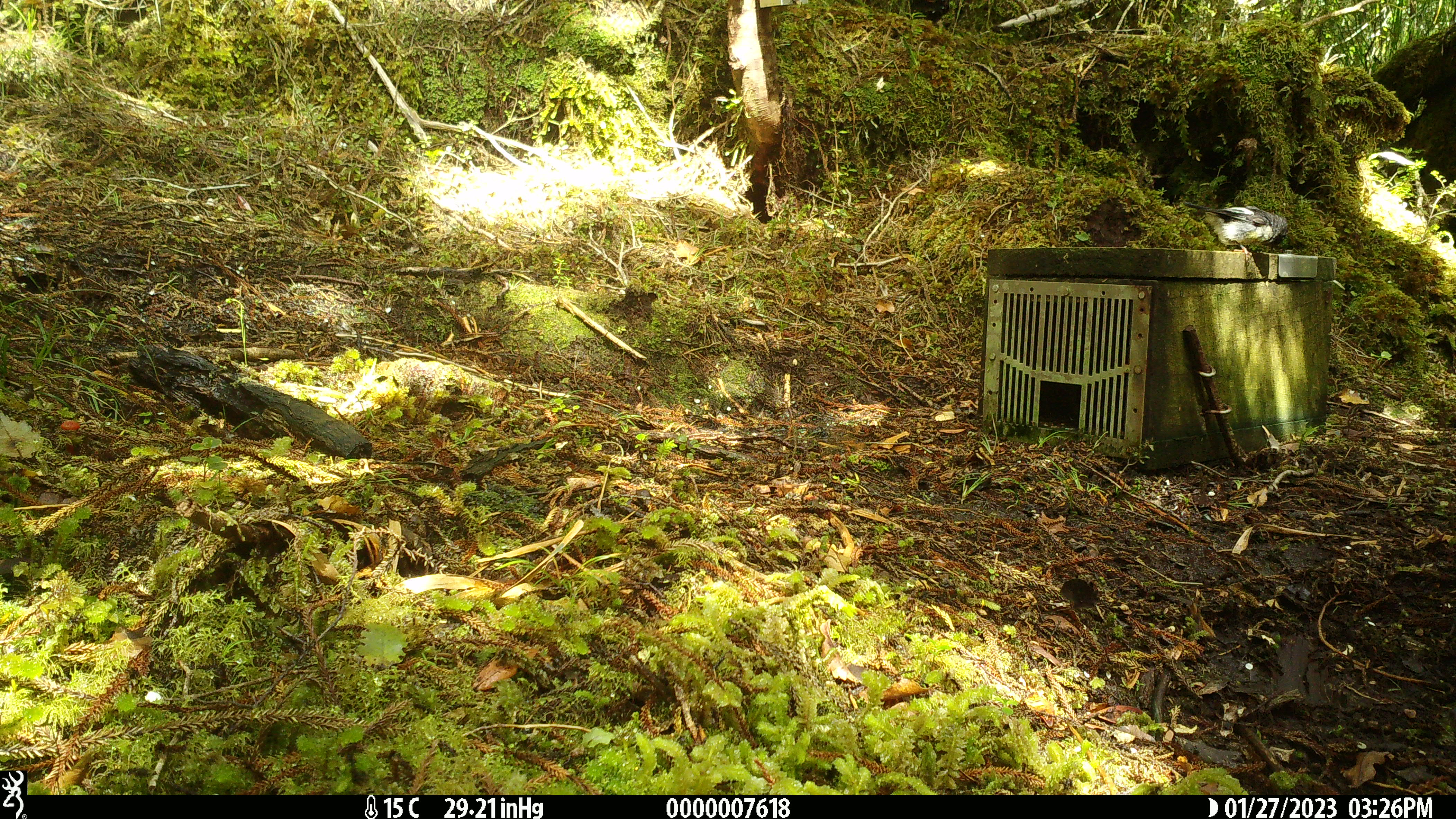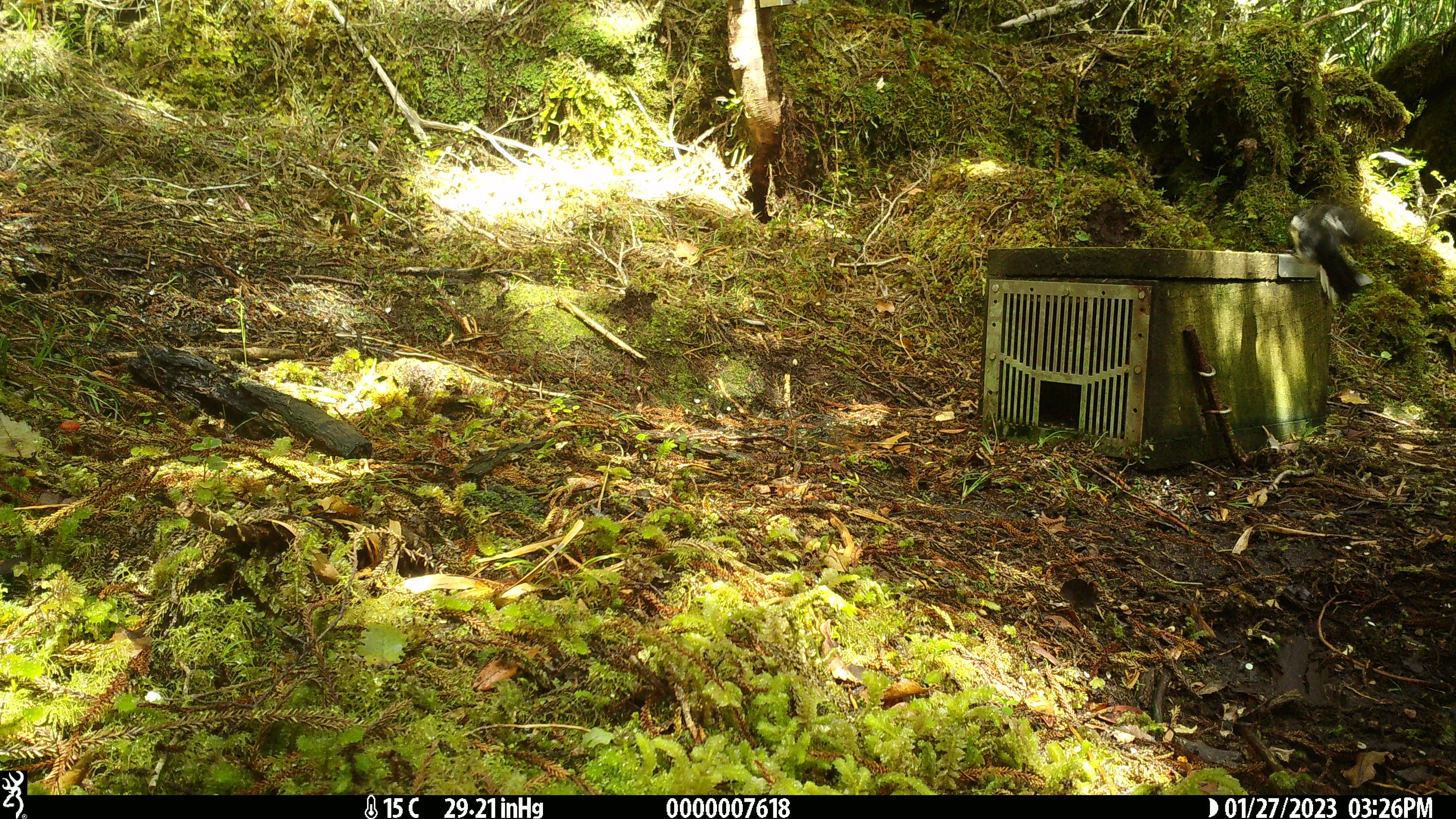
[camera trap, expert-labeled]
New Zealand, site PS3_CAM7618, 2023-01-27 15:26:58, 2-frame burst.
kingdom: Animalia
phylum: Chordata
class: Aves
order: Passeriformes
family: Petroicidae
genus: Petroica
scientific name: Petroica macrocephala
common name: tomtit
Tomtit (Petroica macrocephala).